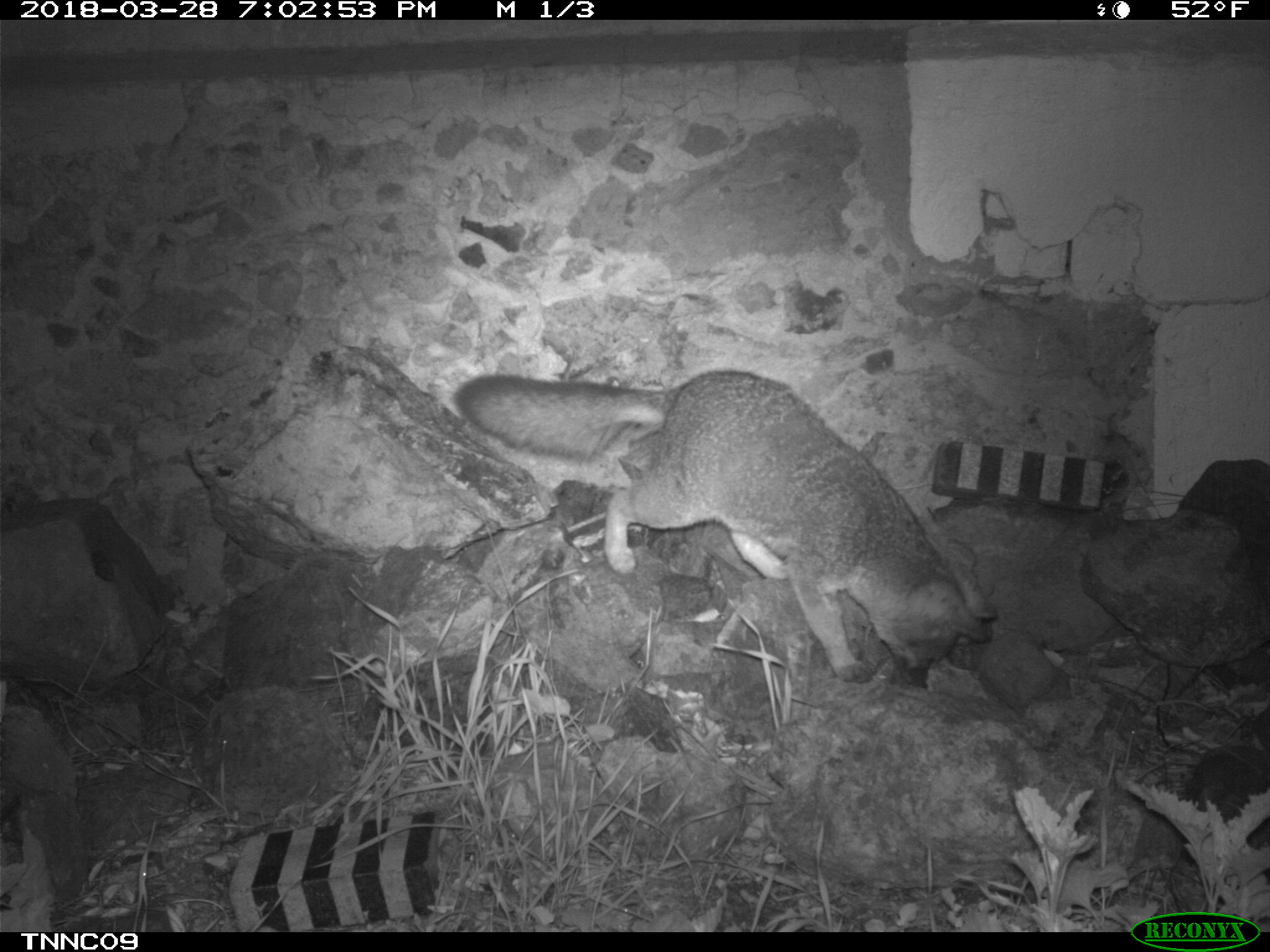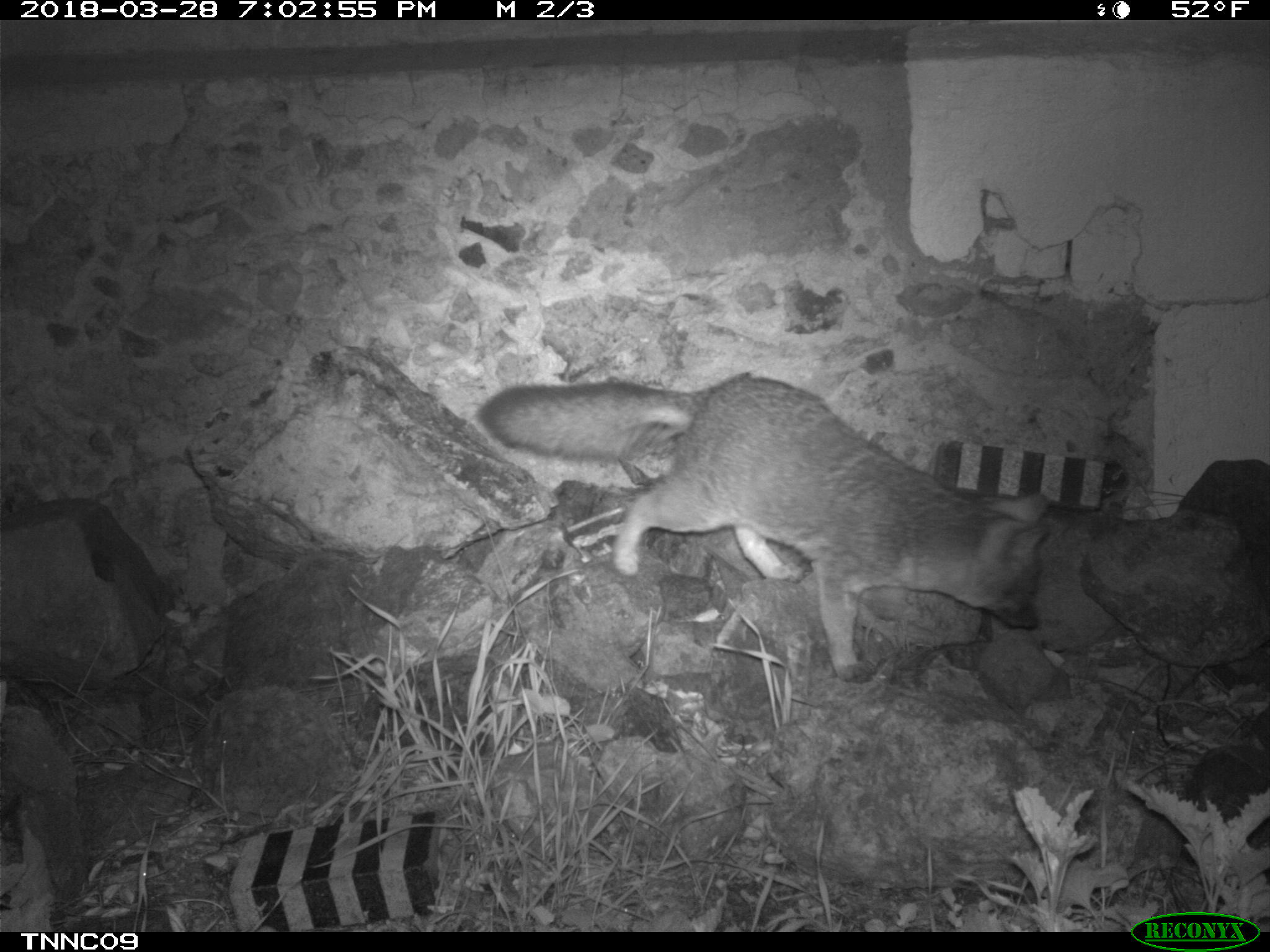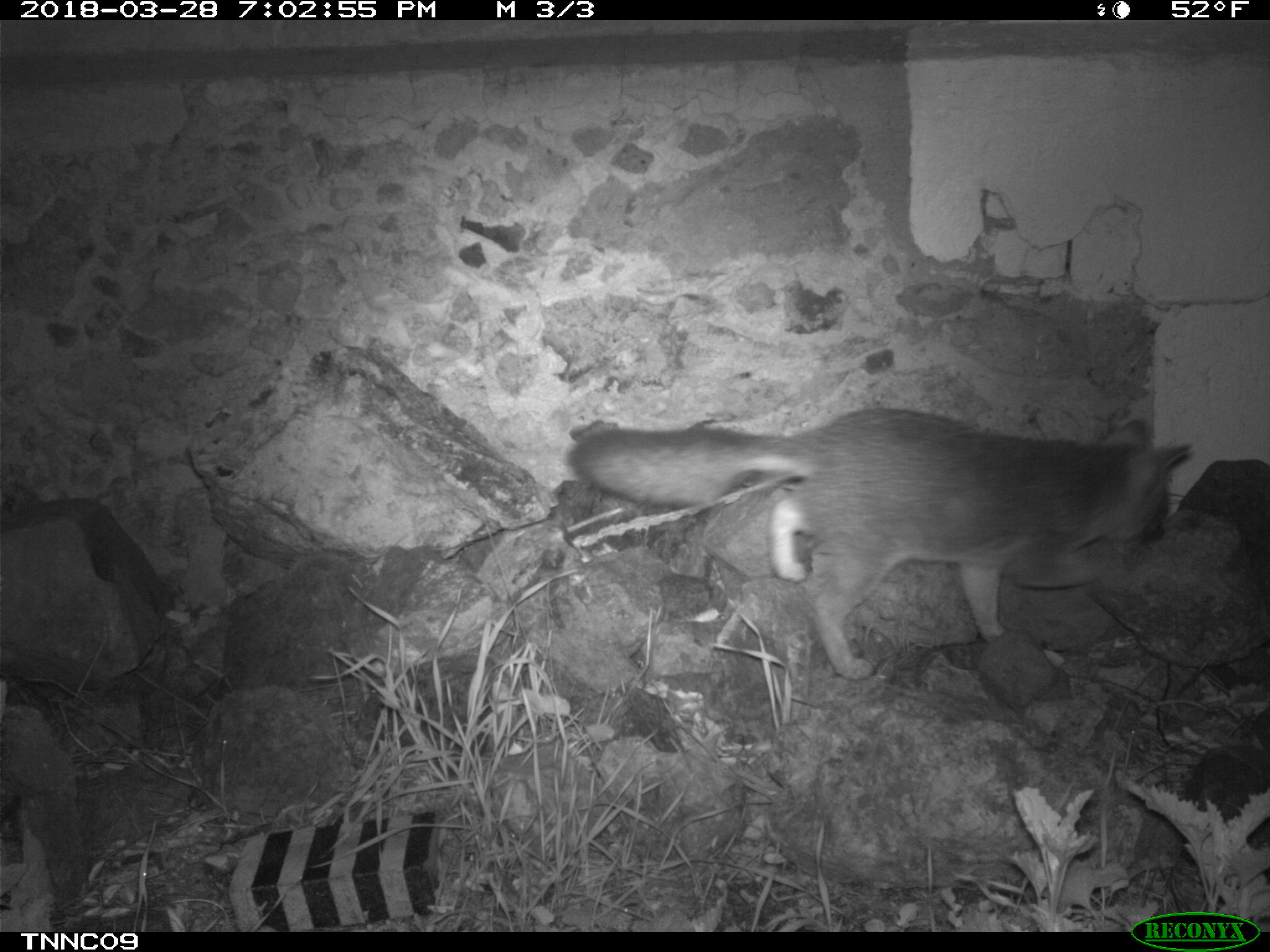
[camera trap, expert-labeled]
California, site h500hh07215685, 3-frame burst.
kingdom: Animalia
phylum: Chordata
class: Mammalia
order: Carnivora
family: Canidae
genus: Urocyon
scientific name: Urocyon littoralis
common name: island fox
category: fox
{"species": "fox (island fox) (Urocyon littoralis)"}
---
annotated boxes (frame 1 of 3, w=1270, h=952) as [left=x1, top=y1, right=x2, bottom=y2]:
fox: [left=451, top=368, right=1000, bottom=687]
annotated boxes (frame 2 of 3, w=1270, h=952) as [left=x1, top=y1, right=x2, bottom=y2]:
fox: [left=479, top=376, right=1051, bottom=680]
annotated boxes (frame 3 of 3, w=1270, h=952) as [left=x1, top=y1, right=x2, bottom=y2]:
fox: [left=567, top=408, right=1194, bottom=681]